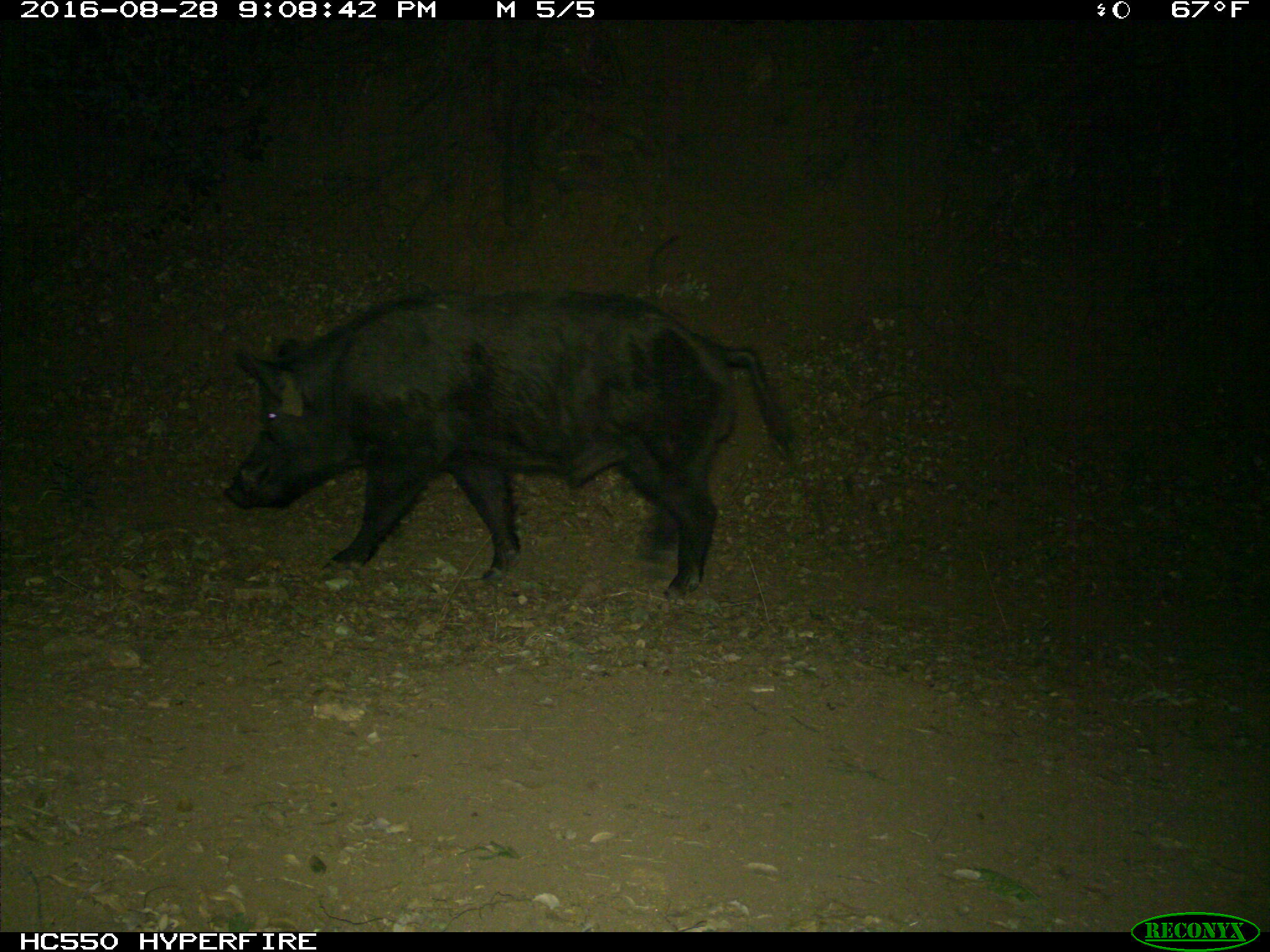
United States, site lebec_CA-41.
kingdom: Animalia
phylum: Chordata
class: Mammalia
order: Artiodactyla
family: Suidae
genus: Sus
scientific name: Sus scrofa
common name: wild boar